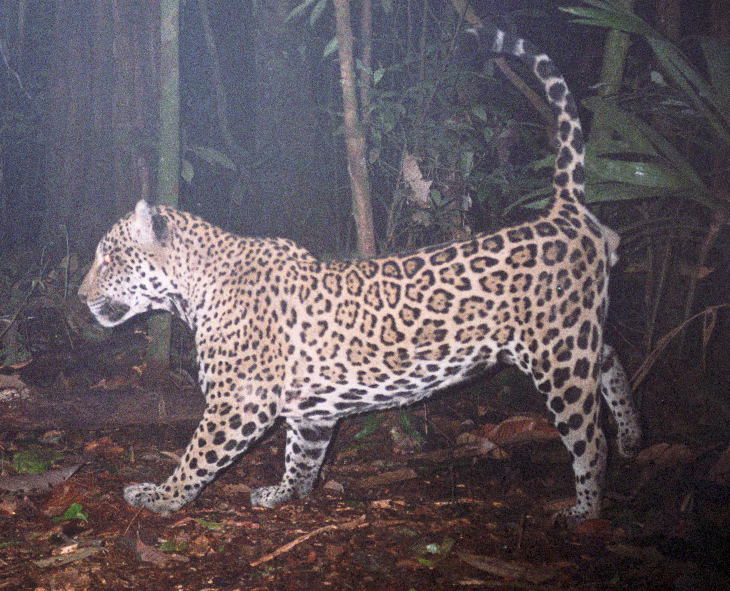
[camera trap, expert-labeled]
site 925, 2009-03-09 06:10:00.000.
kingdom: Animalia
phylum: Chordata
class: Mammalia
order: Carnivora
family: Felidae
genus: Panthera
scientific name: Panthera onca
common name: jaguar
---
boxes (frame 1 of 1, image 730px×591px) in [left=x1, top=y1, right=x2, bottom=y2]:
panthera onca: [left=73, top=21, right=645, bottom=528]